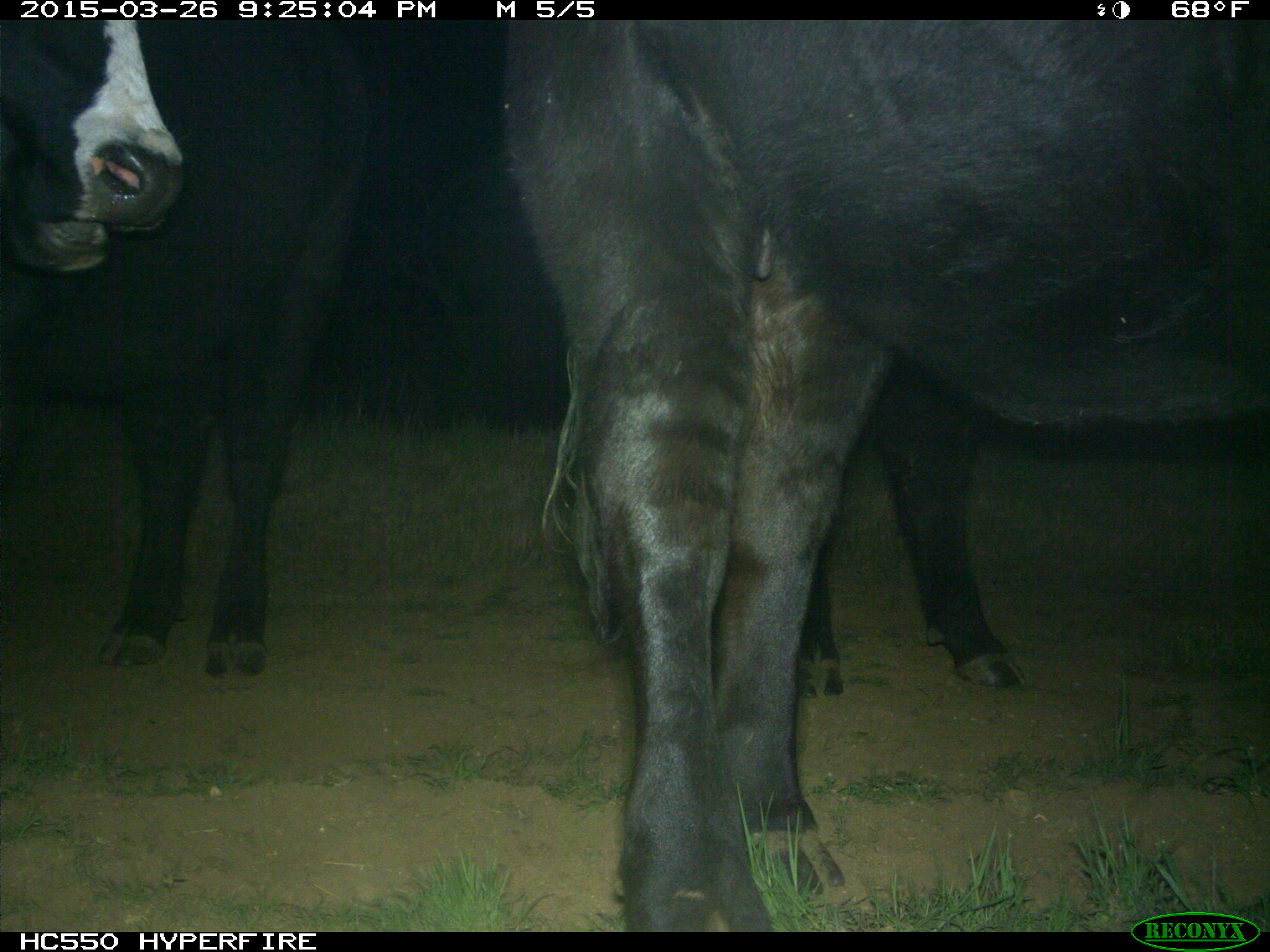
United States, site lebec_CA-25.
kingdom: Animalia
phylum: Chordata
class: Mammalia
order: Artiodactyla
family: Bovidae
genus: Bos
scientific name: Bos taurus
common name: domestic cow